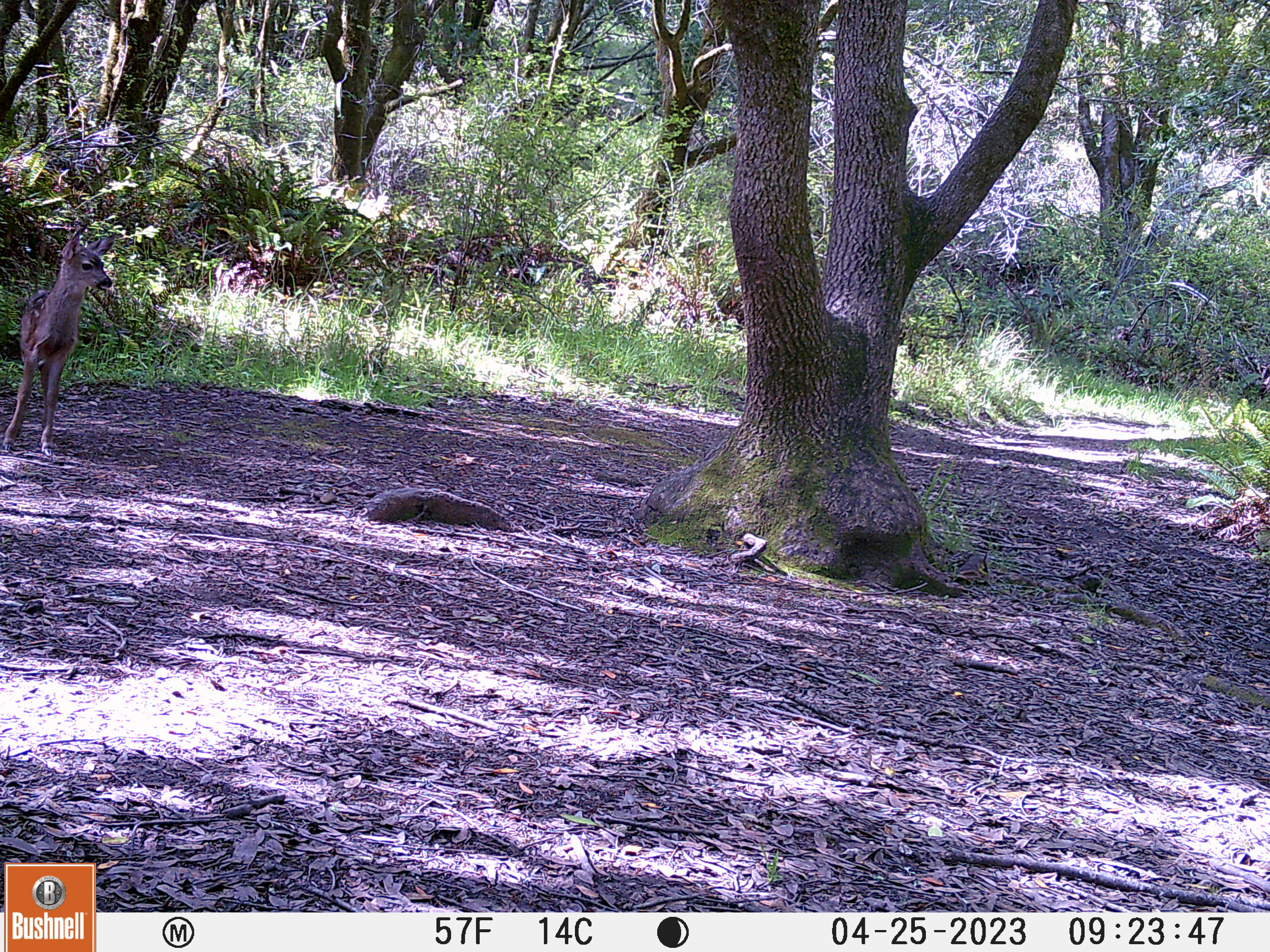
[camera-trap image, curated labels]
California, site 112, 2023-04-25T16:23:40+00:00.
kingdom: Animalia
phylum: Chordata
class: Mammalia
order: Artiodactyla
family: Cervidae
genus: Odocoileus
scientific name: Odocoileus hemionus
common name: mule deer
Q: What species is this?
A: Mule deer (Odocoileus hemionus).